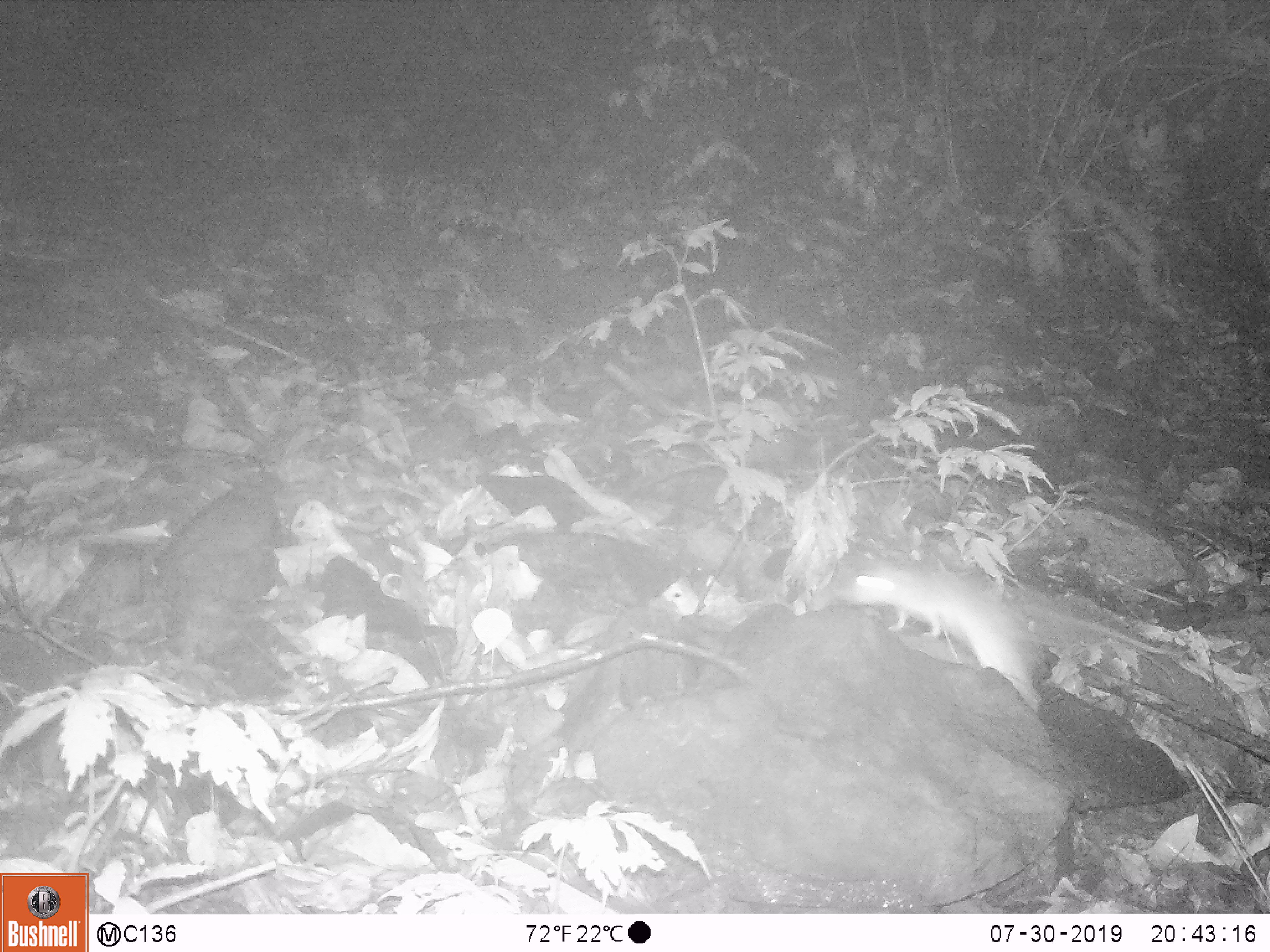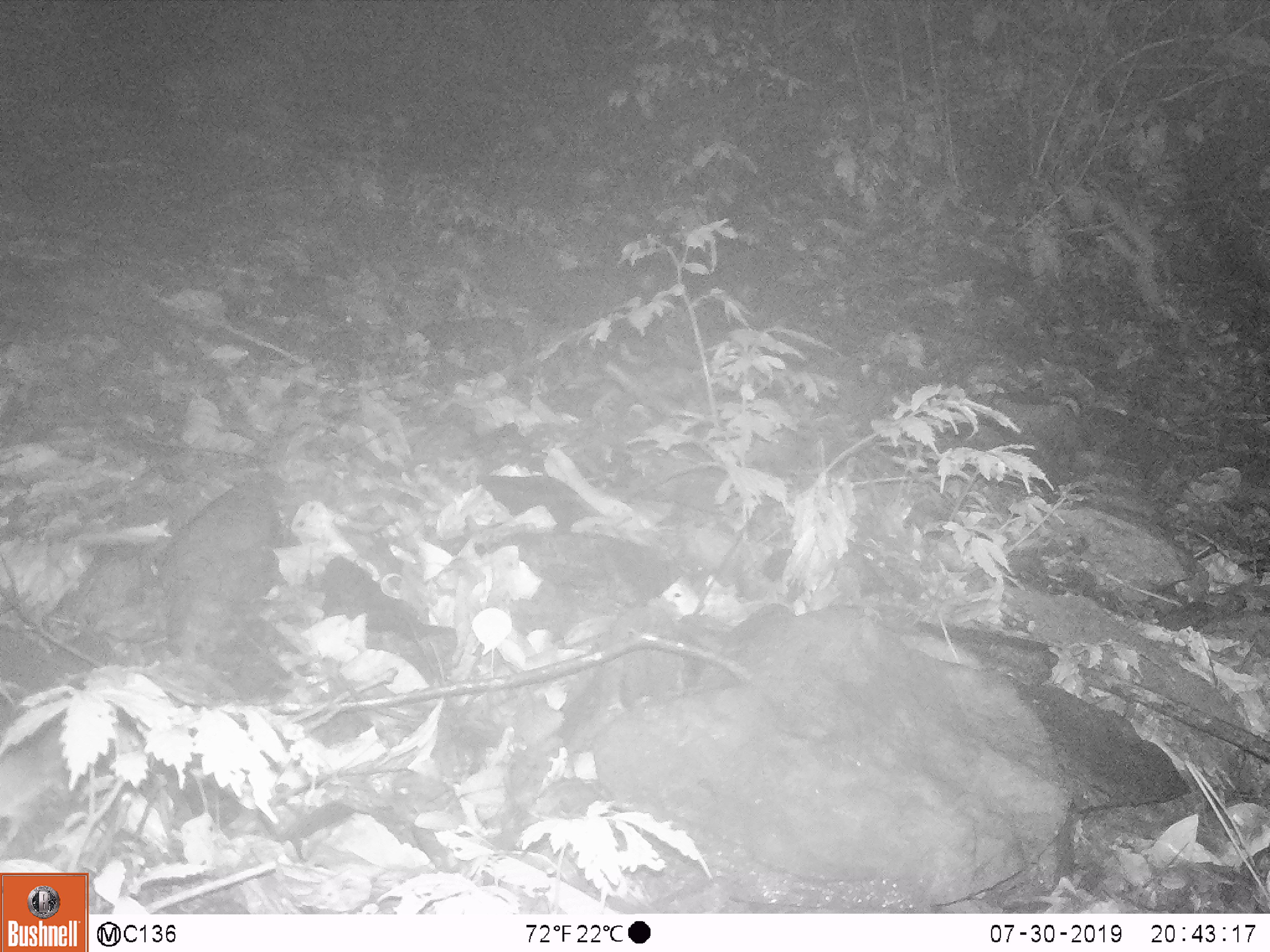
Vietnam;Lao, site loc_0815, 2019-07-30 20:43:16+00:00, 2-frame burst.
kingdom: Animalia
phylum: Chordata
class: Mammalia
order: Rodentia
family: Muridae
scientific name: Muridae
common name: old-world mice and rats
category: unidentified murid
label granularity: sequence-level